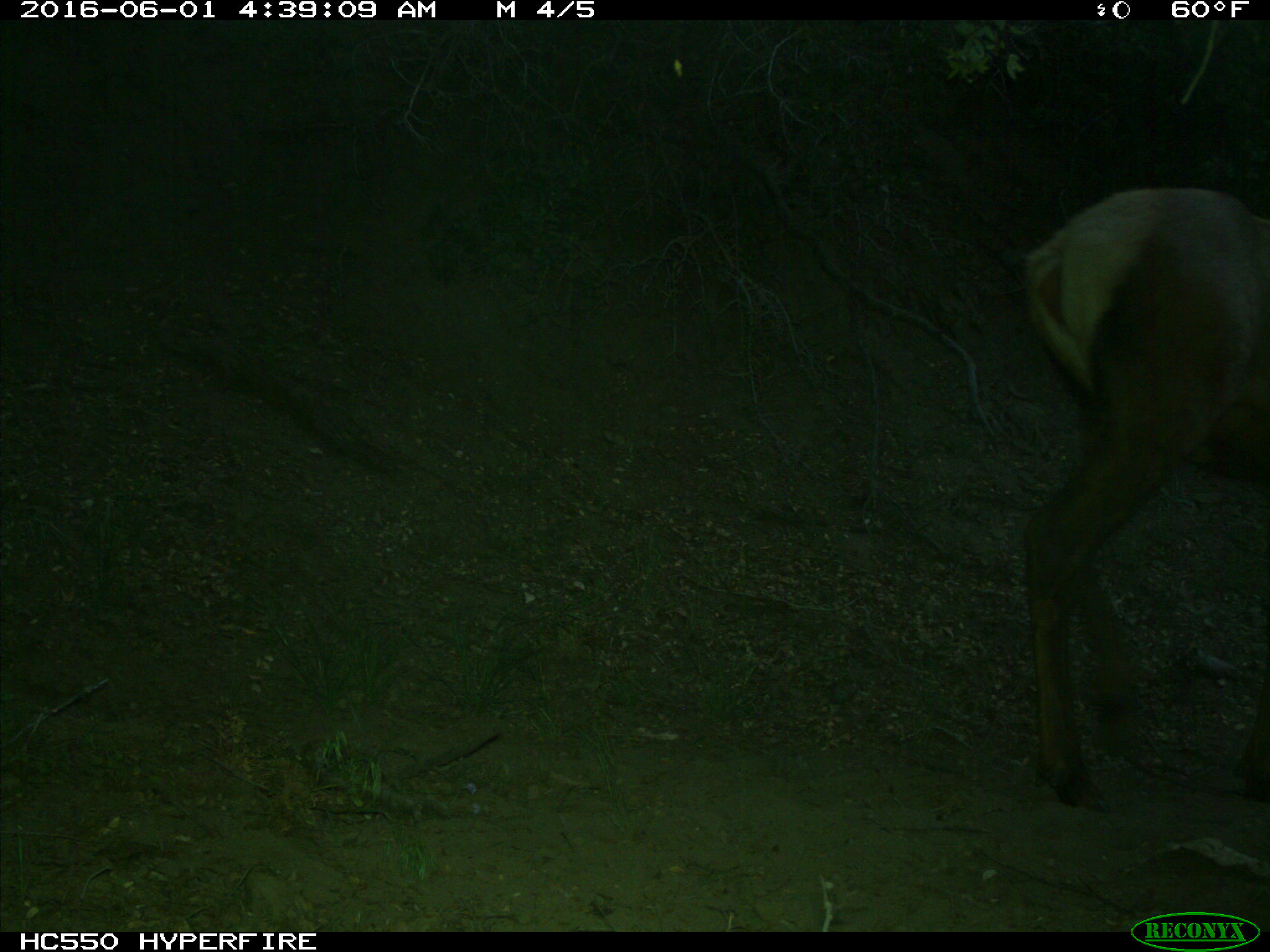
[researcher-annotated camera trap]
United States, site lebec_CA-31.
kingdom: Animalia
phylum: Chordata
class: Mammalia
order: Artiodactyla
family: Cervidae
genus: Cervus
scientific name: Cervus canadensis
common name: elk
Cervus canadensis (elk).